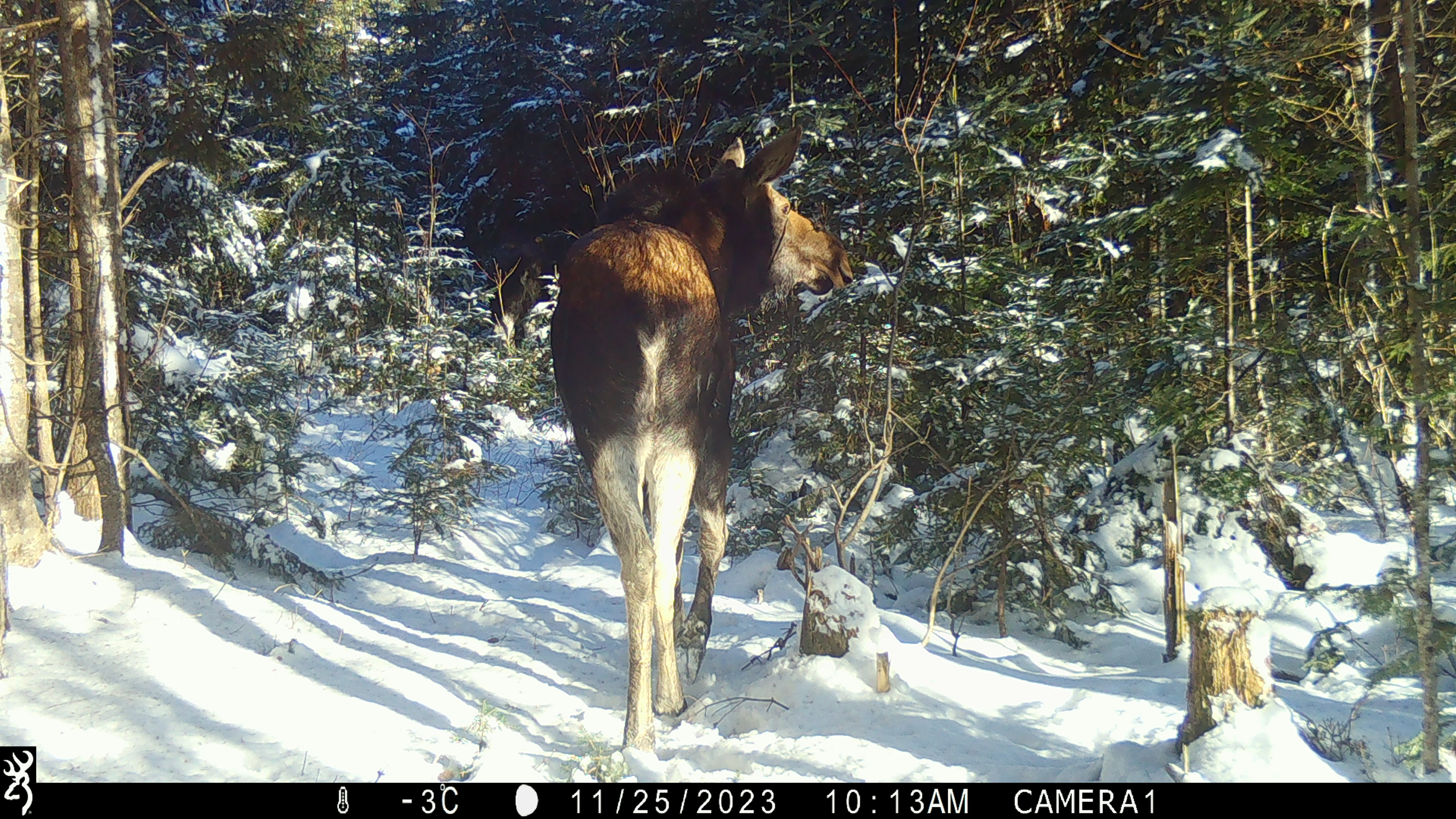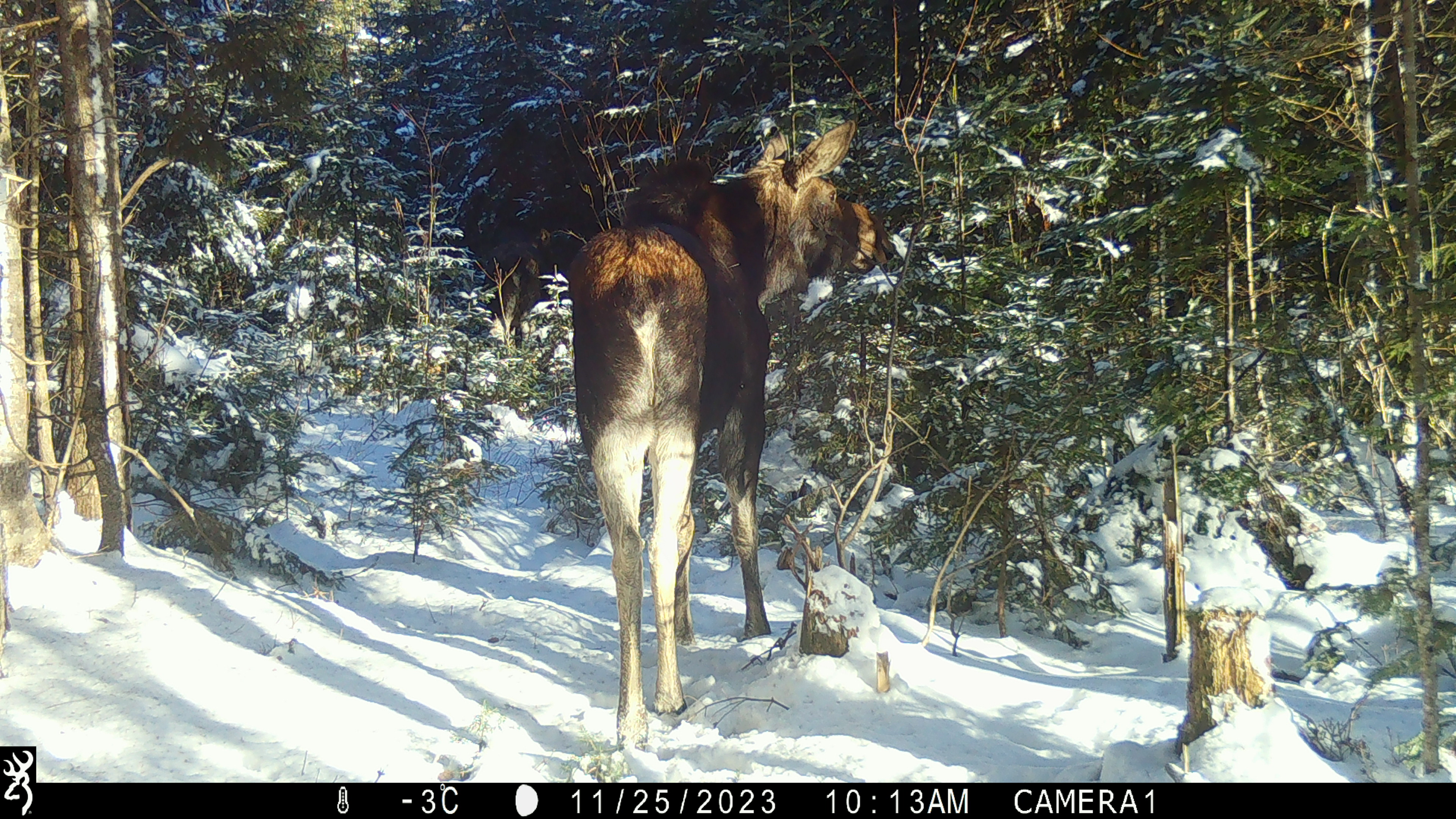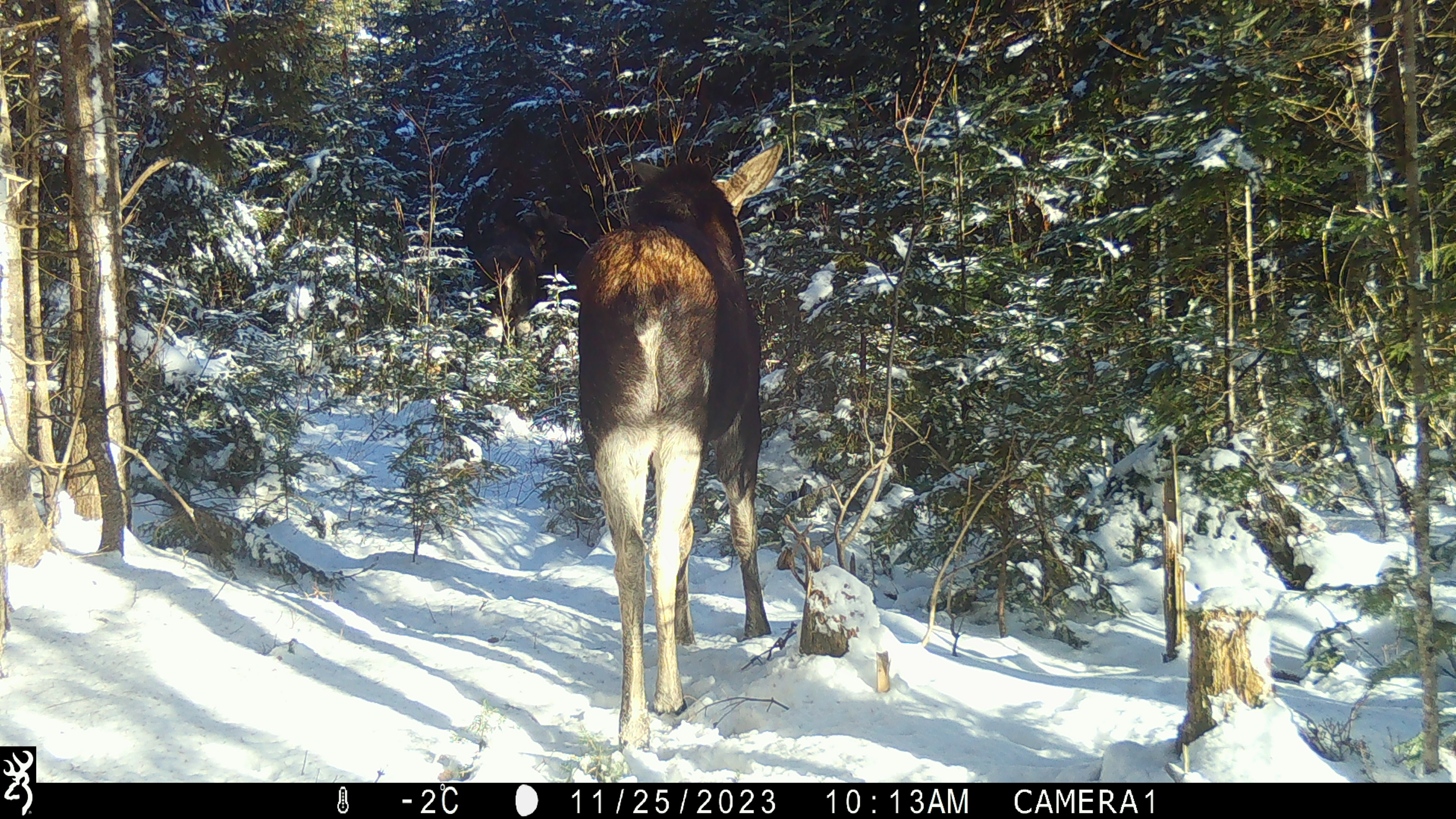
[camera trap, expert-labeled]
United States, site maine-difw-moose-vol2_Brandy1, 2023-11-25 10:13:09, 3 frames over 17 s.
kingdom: Animalia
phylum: Chordata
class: Mammalia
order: Artiodactyla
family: Cervidae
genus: Alces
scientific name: Alces alces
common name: moose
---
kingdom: Animalia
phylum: Chordata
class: Mammalia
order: Artiodactyla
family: Cervidae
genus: Odocoileus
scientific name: Odocoileus virginianus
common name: white-tailed deer